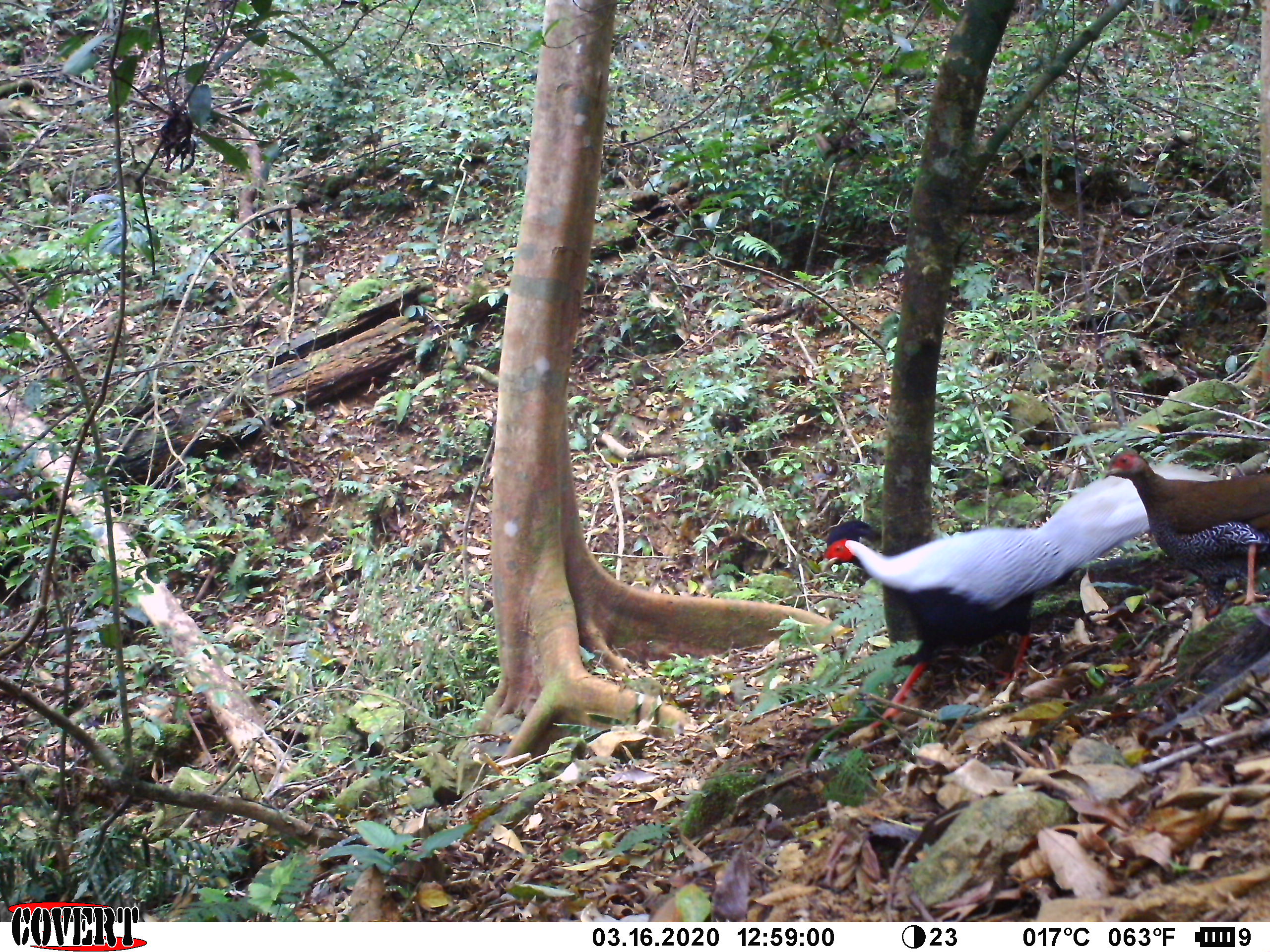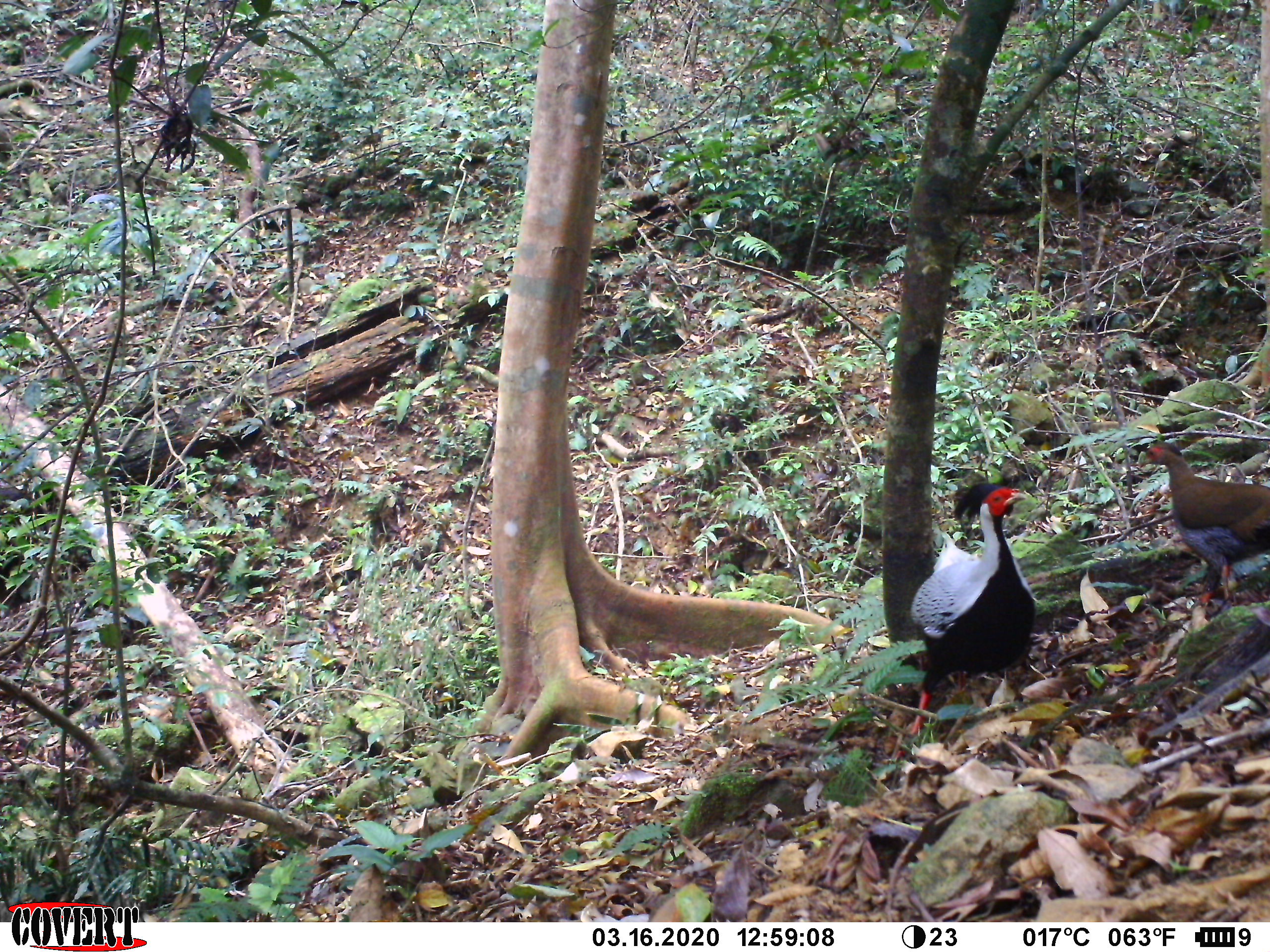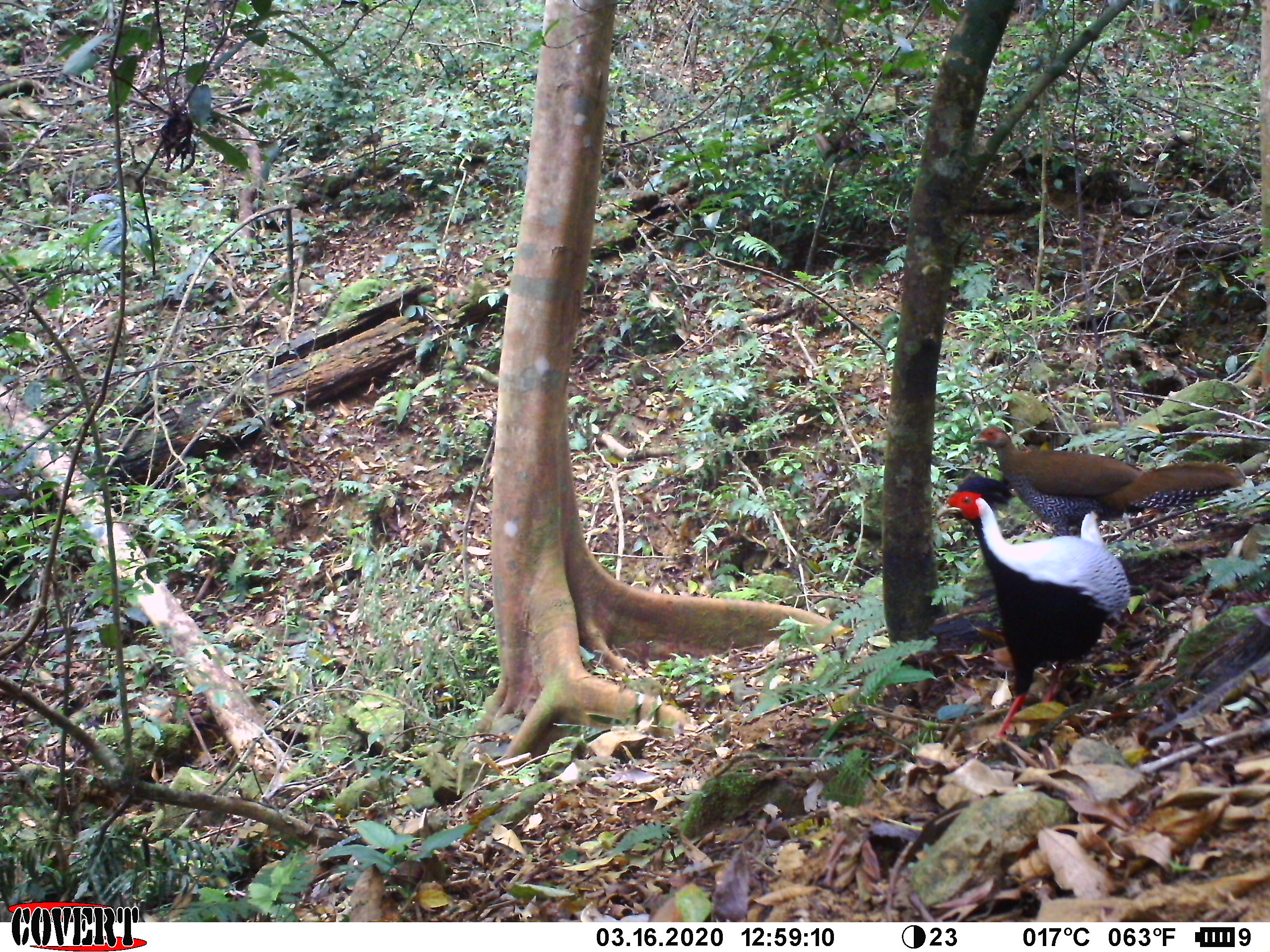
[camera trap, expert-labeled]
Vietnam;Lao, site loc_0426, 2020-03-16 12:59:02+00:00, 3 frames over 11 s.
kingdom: Animalia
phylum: Chordata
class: Aves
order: Galliformes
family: Phasianidae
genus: Lophura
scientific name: Lophura nycthemera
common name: silver pheasant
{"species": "silver pheasant (Lophura nycthemera)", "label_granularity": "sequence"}